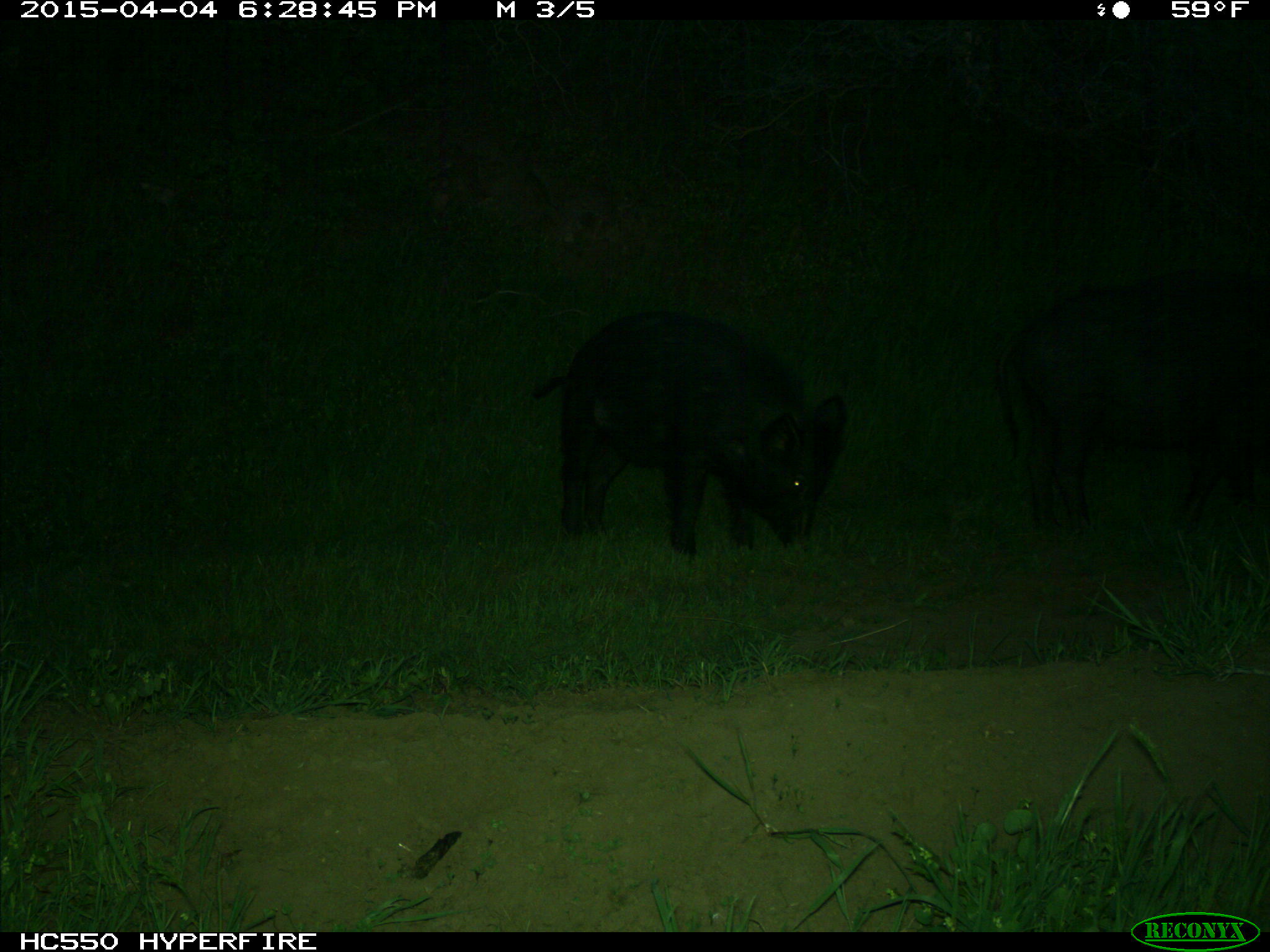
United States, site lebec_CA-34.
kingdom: Animalia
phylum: Chordata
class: Mammalia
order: Artiodactyla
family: Suidae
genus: Sus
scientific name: Sus scrofa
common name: wild boar